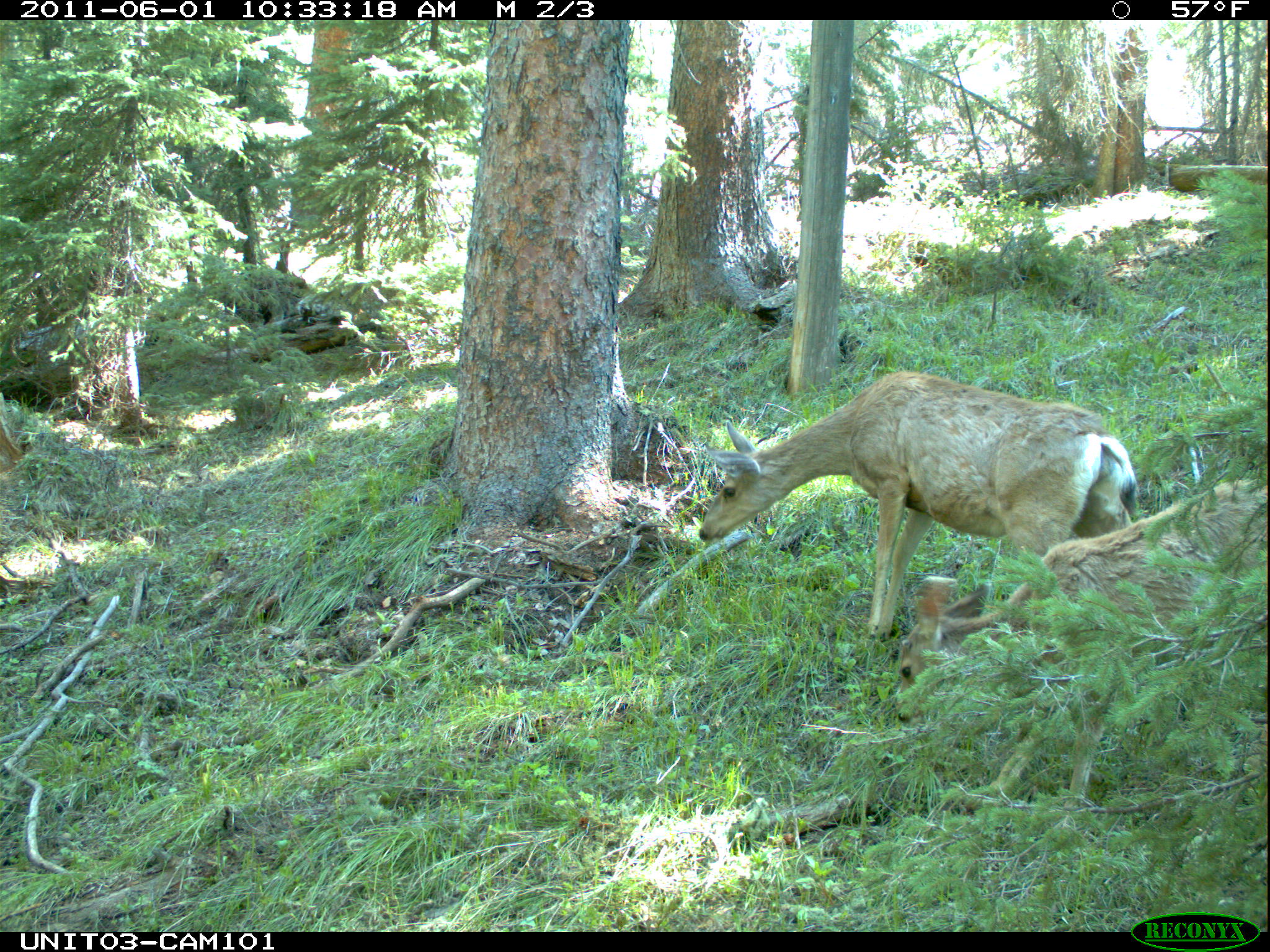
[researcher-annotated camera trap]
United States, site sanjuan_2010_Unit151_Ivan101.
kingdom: Animalia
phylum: Chordata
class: Mammalia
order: Artiodactyla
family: Cervidae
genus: Odocoileus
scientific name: Odocoileus hemionus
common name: mule deer